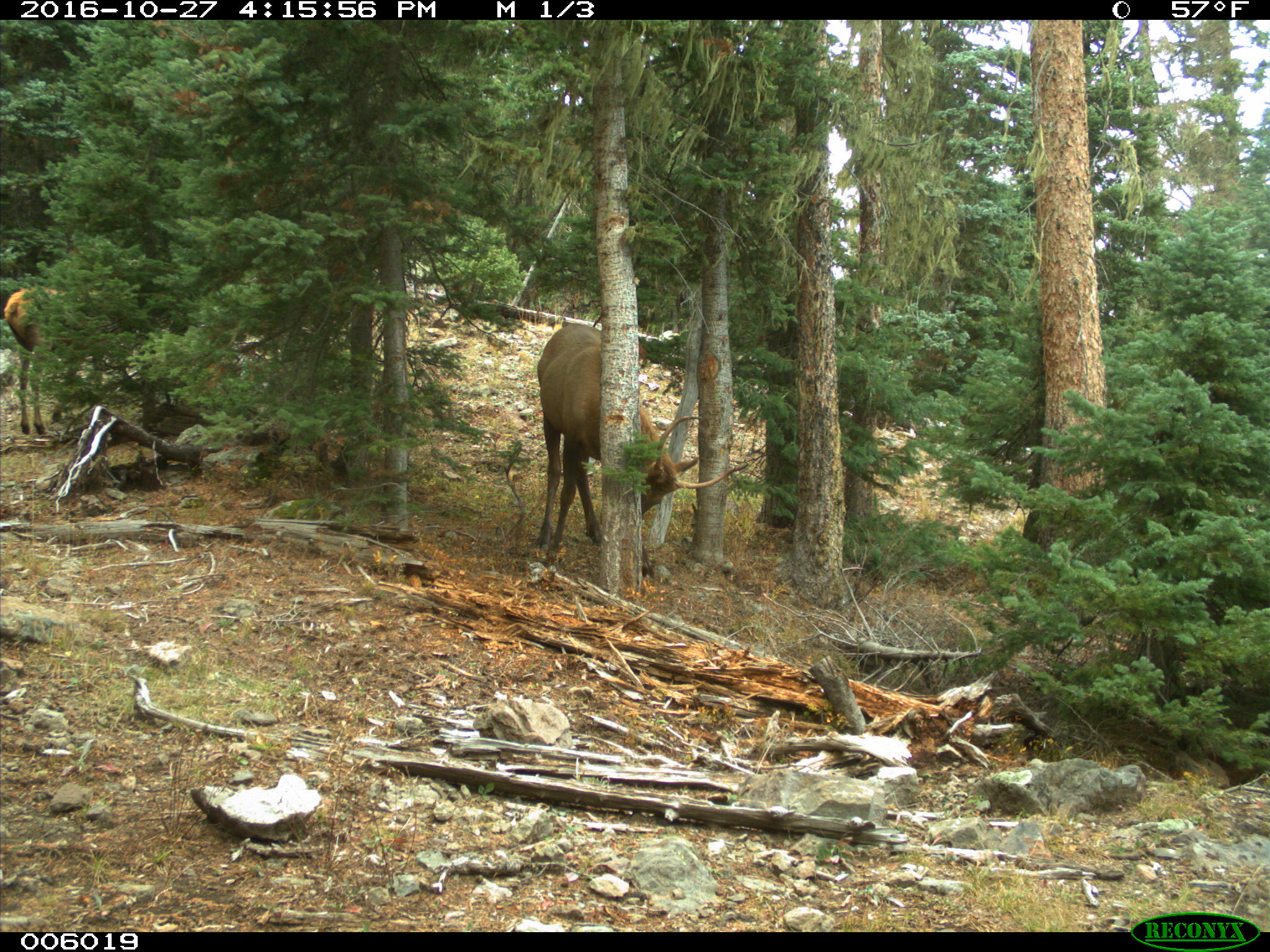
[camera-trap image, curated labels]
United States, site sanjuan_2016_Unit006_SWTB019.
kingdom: Animalia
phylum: Chordata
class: Mammalia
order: Artiodactyla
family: Cervidae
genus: Cervus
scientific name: Cervus elaphus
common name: red deer